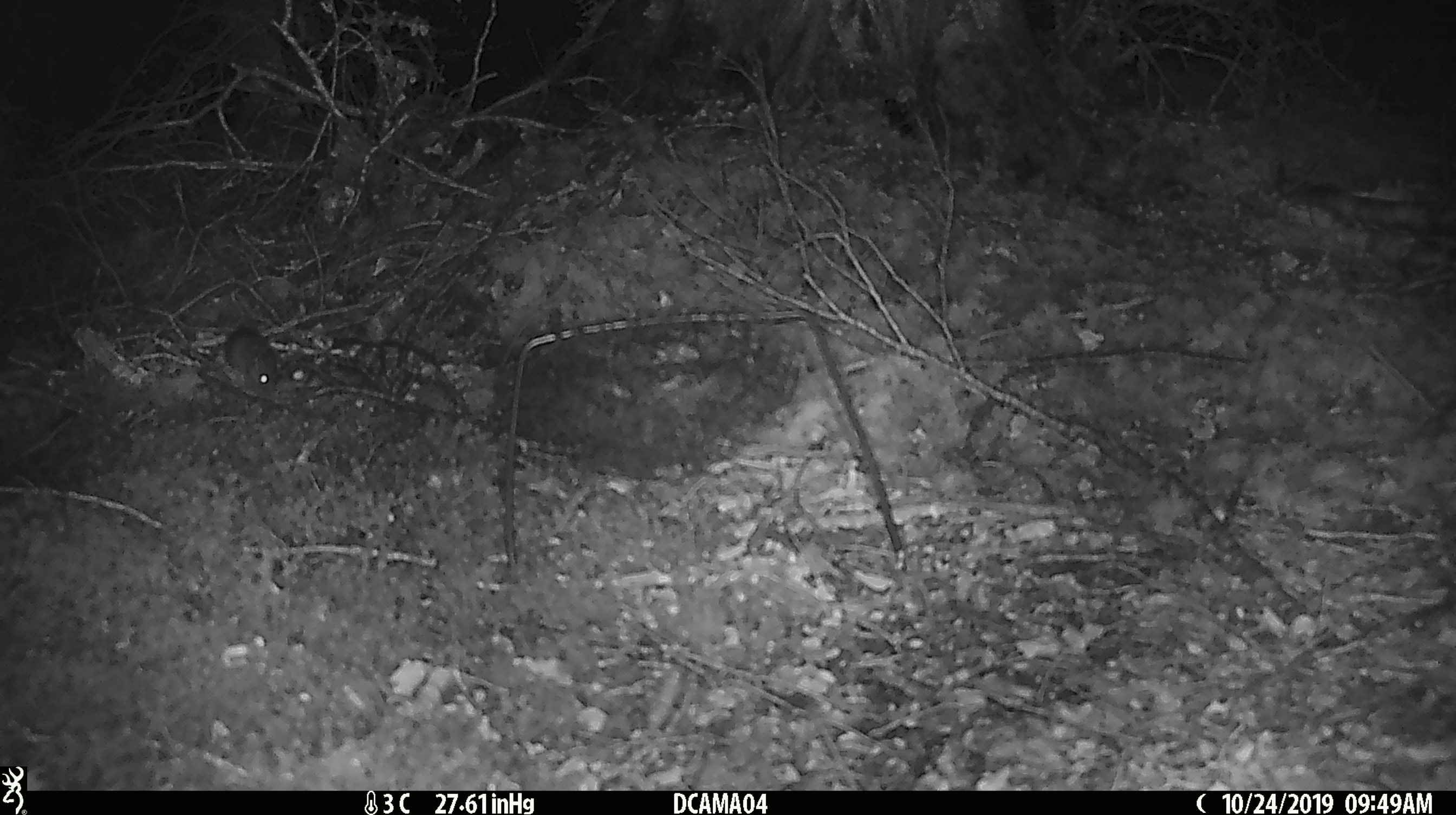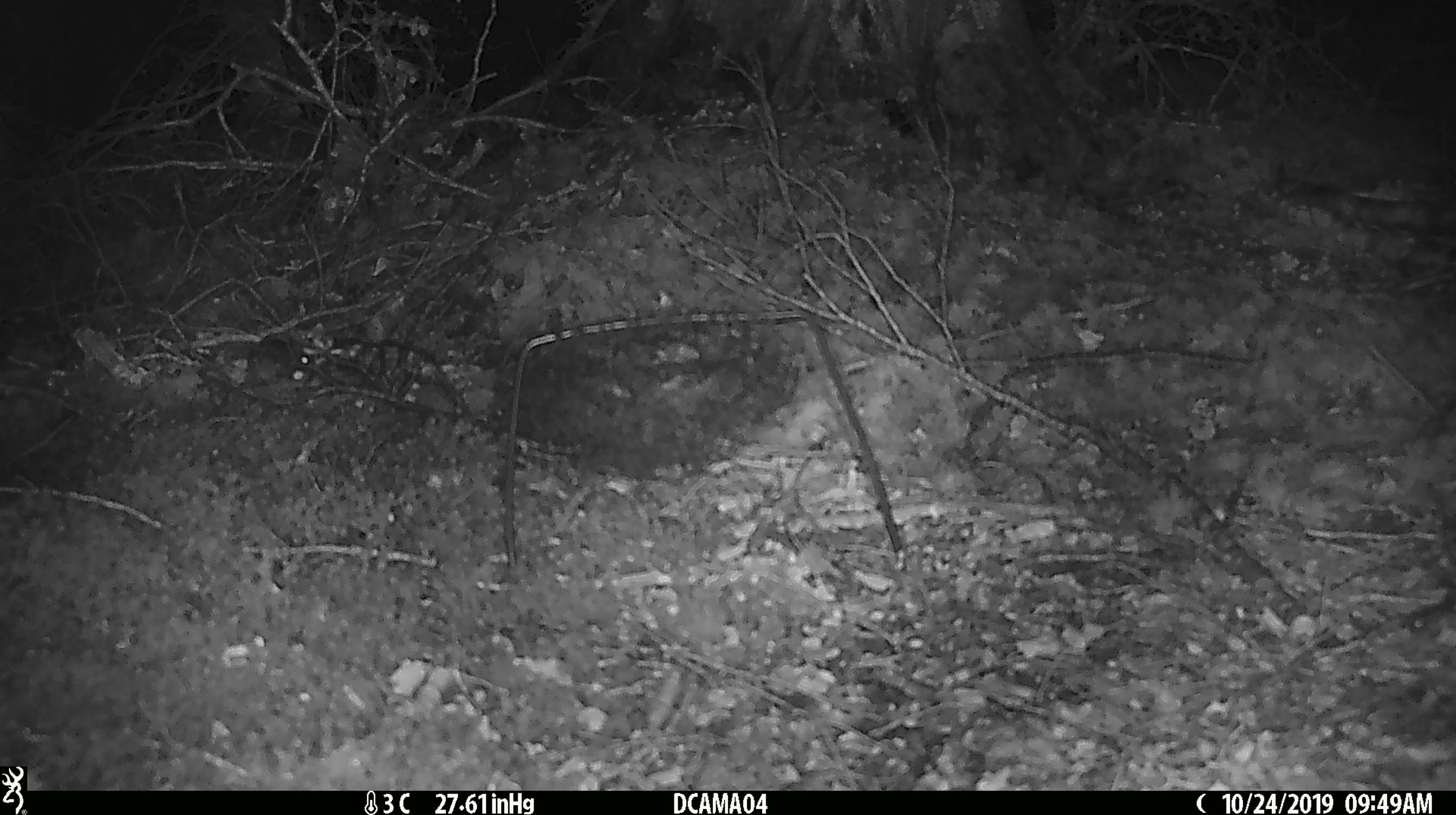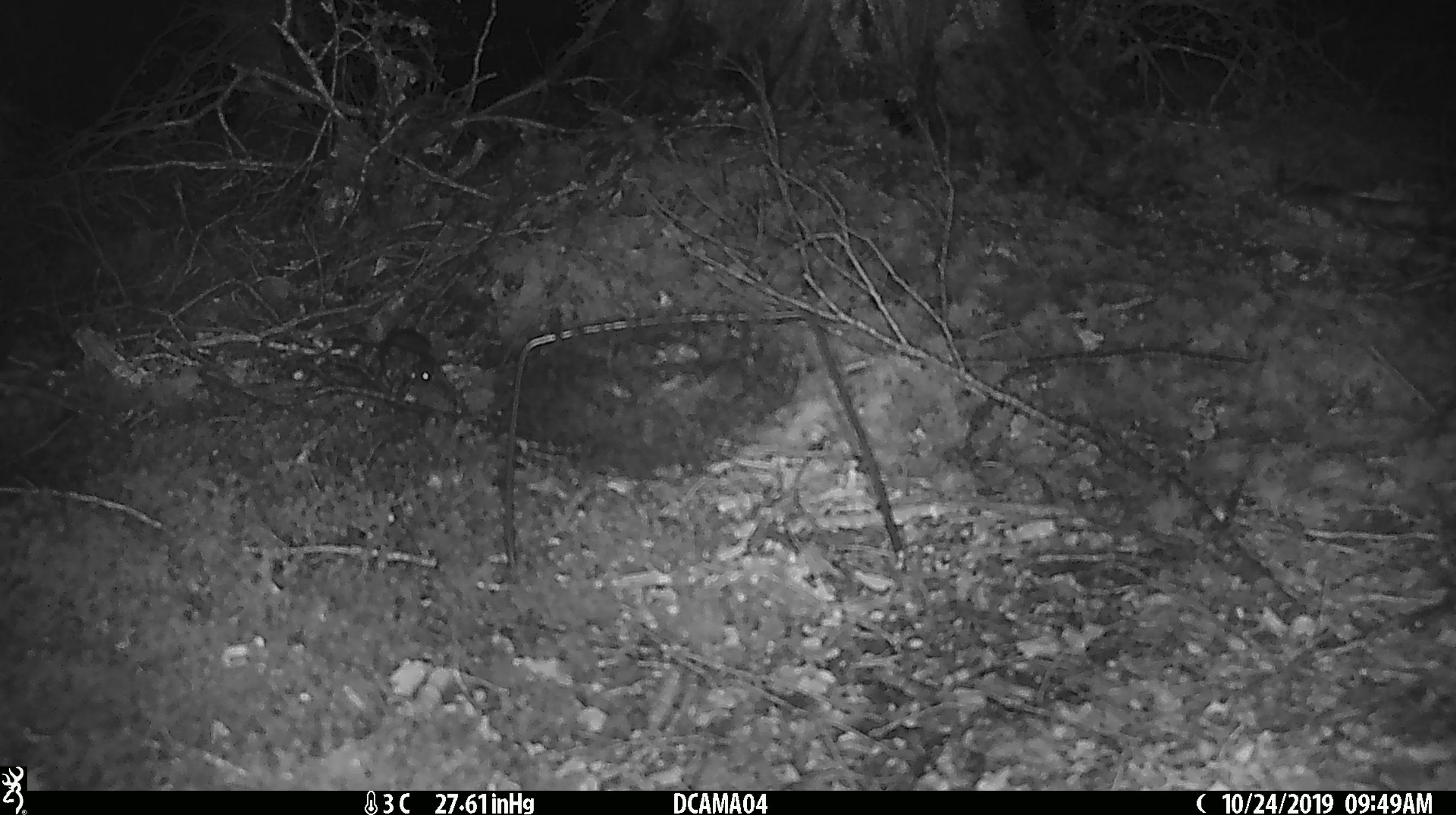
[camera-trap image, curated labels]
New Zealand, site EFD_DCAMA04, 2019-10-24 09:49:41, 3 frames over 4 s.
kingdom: Animalia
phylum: Chordata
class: Mammalia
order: Rodentia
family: Muridae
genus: Mus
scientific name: Mus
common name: mouse